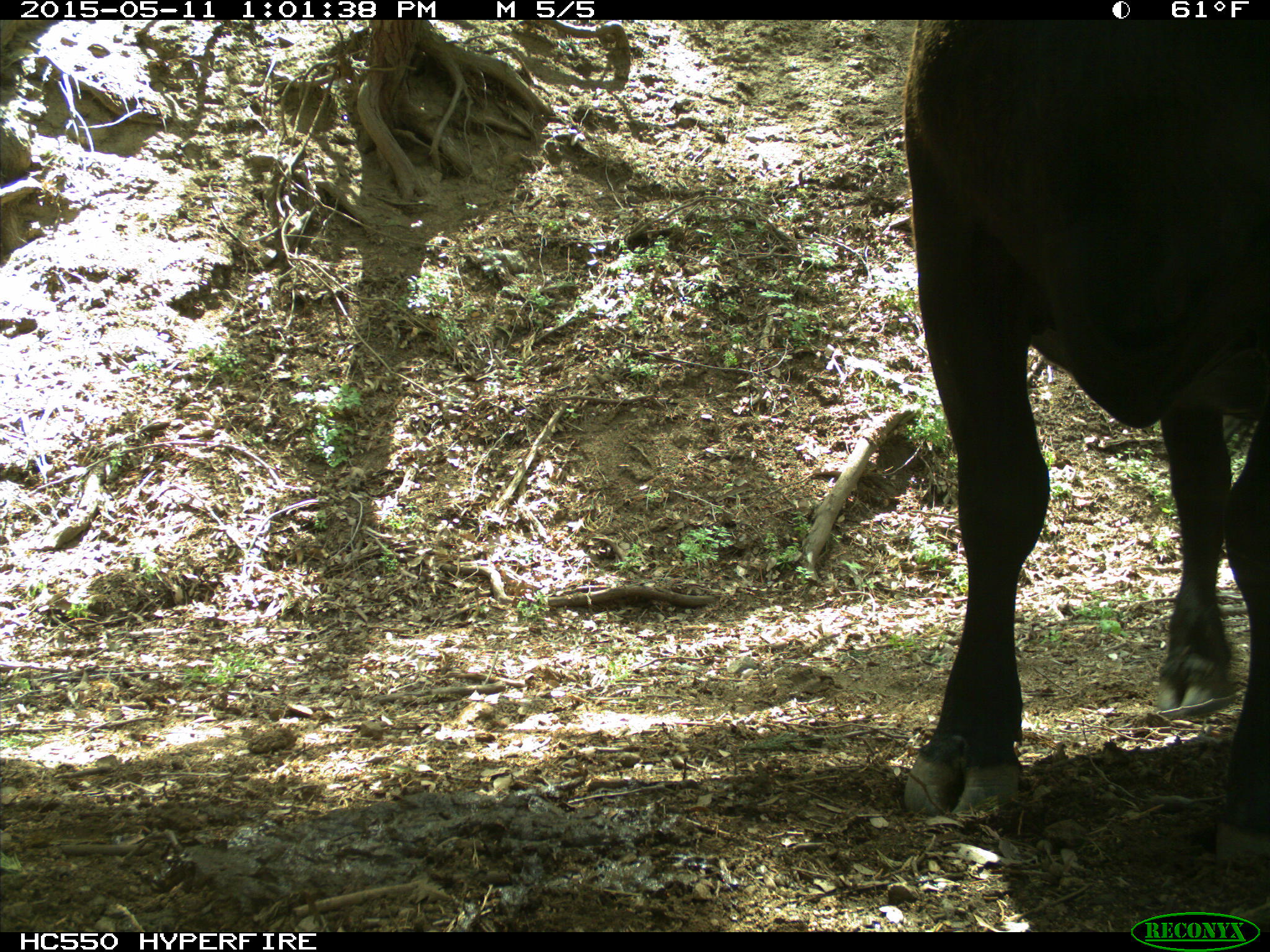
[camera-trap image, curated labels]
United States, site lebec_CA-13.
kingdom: Animalia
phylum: Chordata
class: Mammalia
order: Artiodactyla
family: Bovidae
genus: Bos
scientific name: Bos taurus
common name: domestic cow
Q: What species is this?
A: Bos taurus (domestic cow).